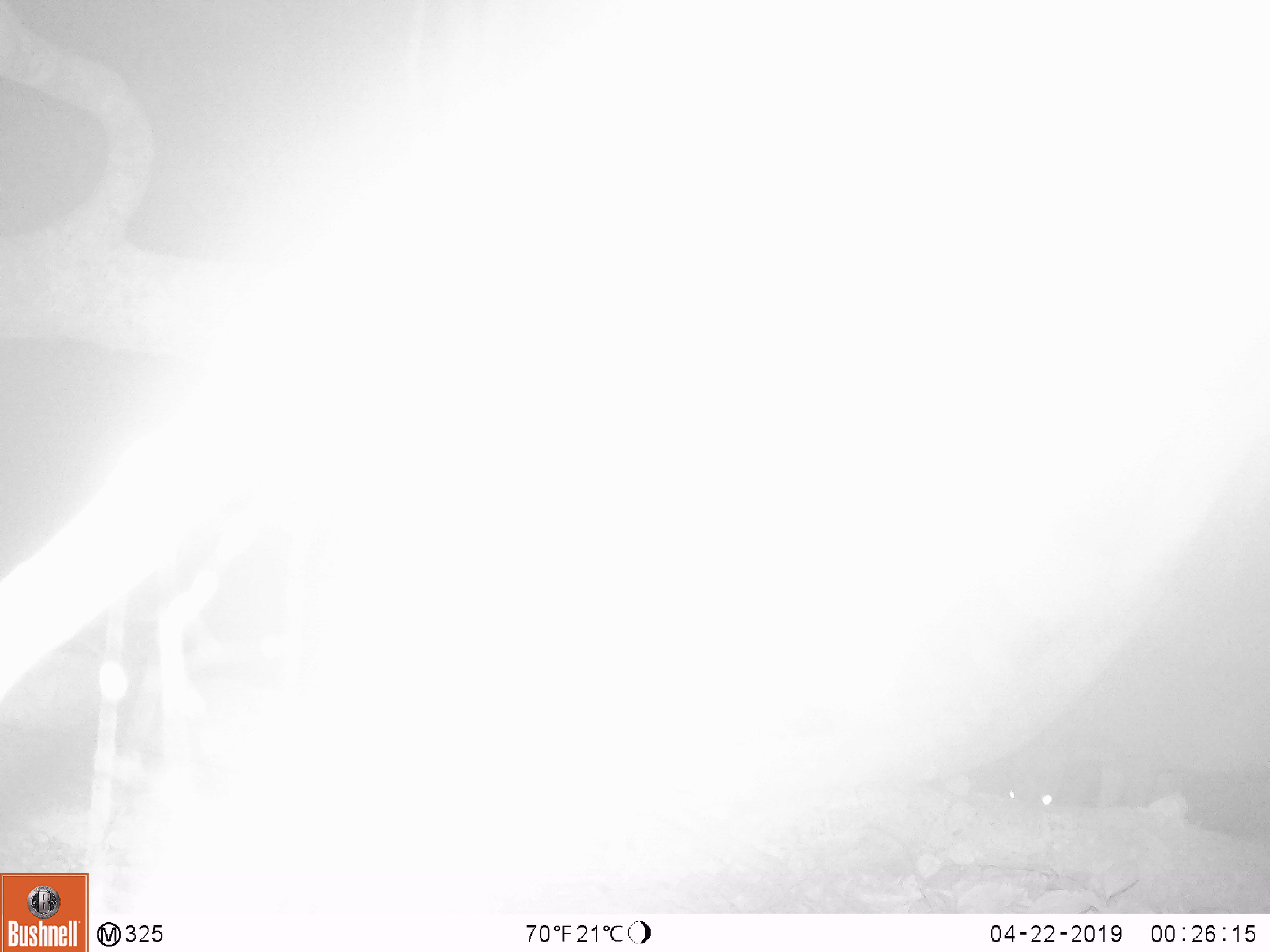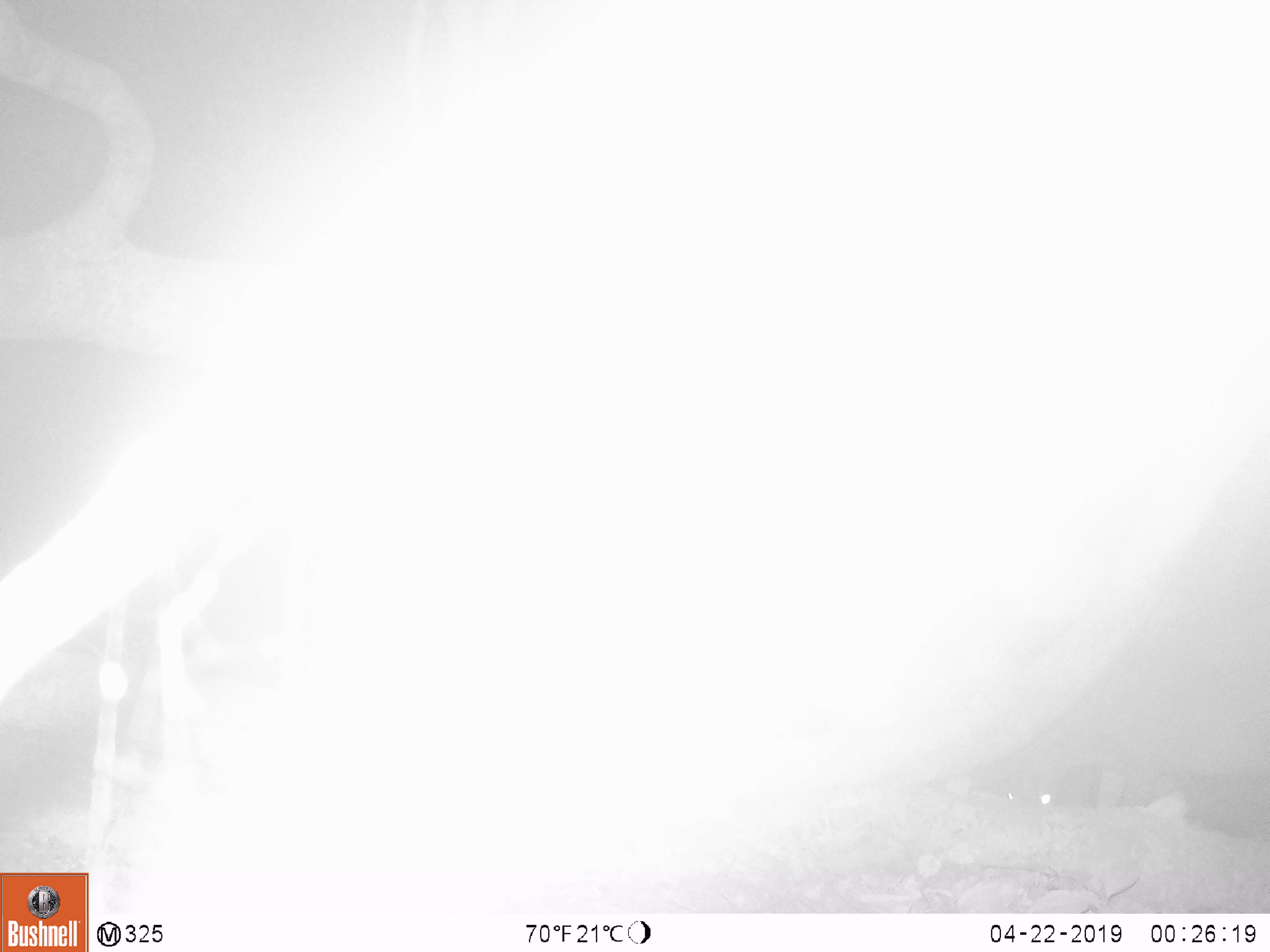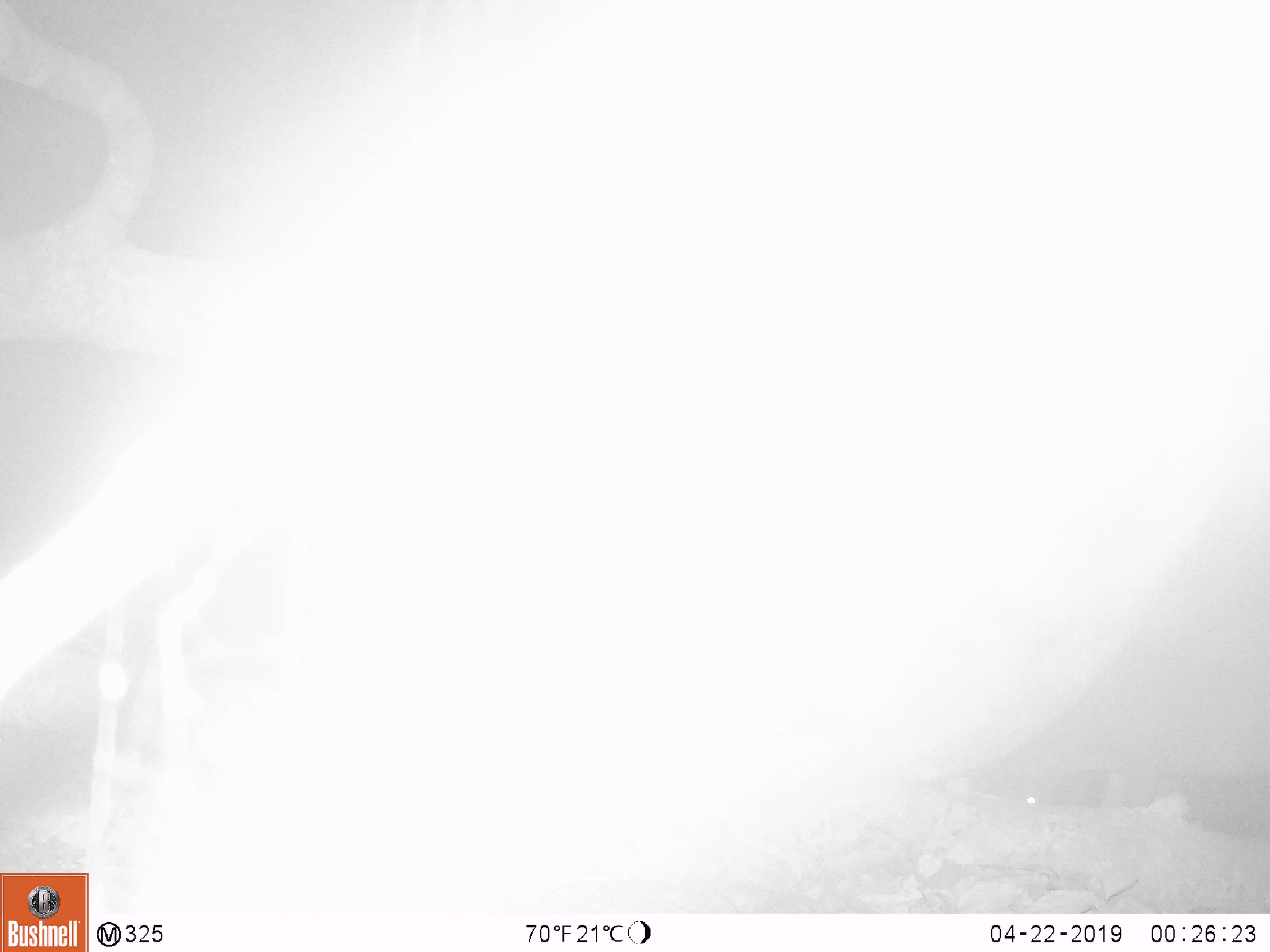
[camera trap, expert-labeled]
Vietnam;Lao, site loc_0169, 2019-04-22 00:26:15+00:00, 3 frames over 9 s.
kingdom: Animalia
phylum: Chordata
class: Mammalia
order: Artiodactyla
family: Cervidae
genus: Muntiacus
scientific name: Muntiacus rooseveltorum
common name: roosevelt's muntjac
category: roosevelts muntjac group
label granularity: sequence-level